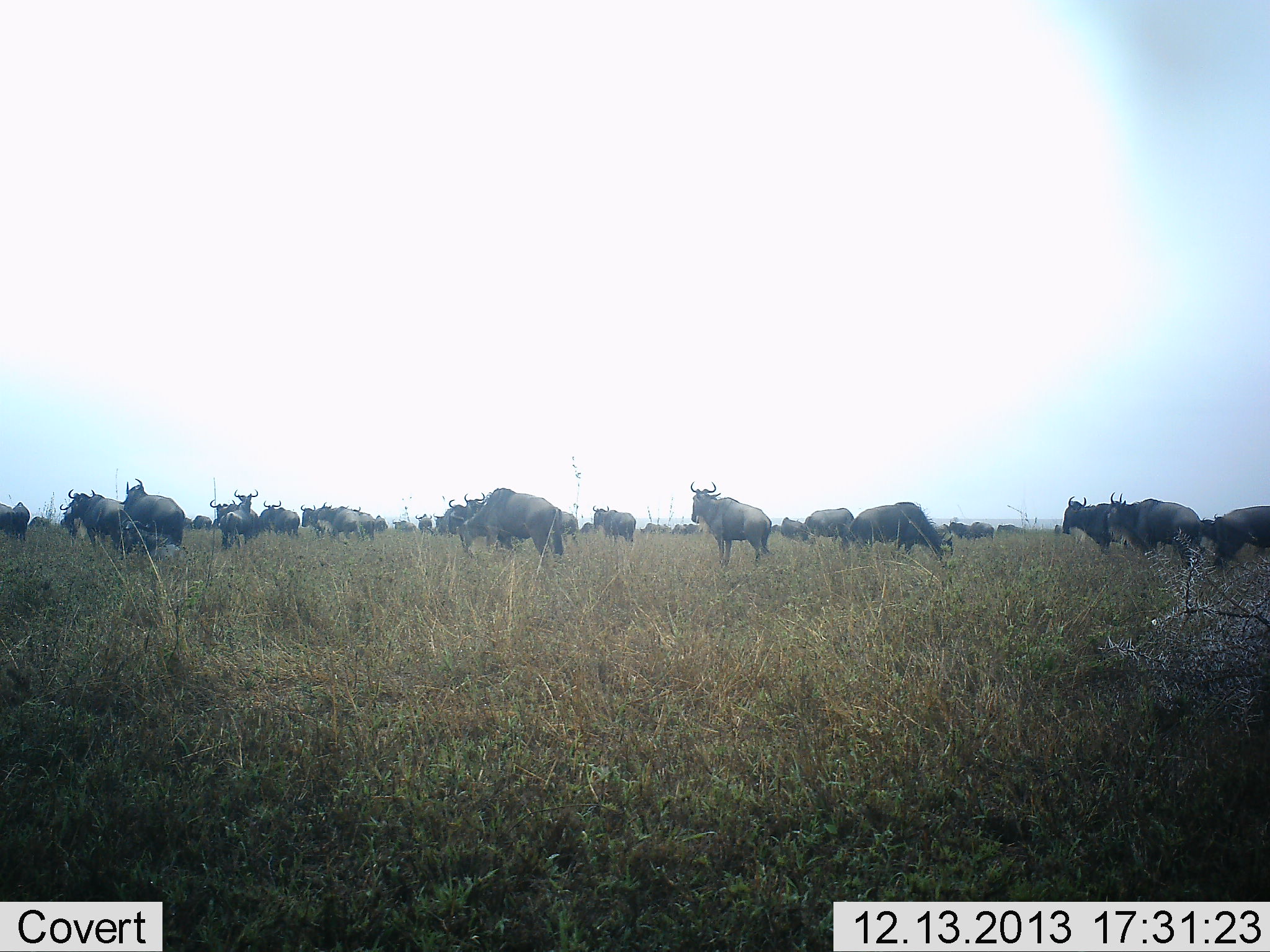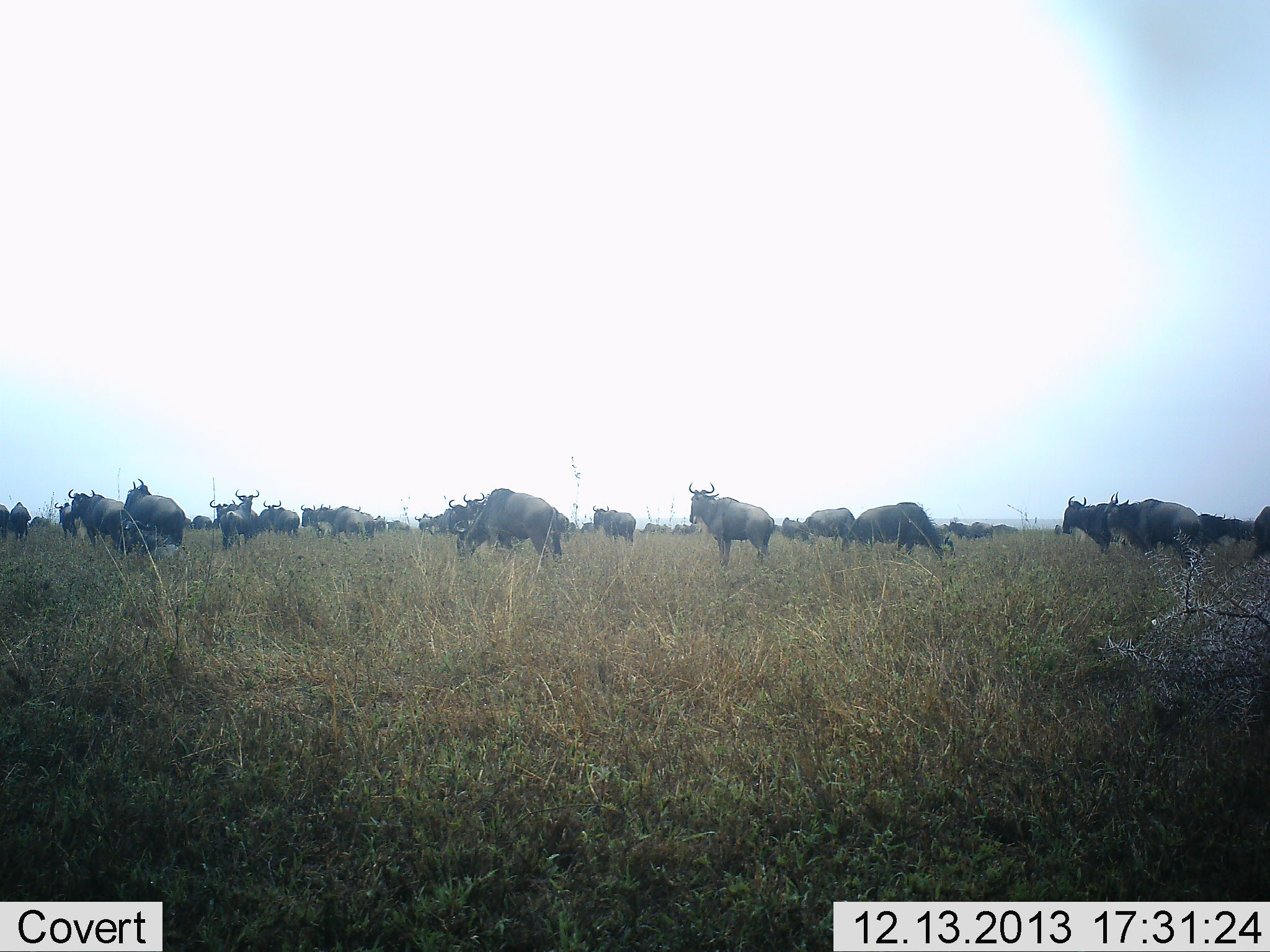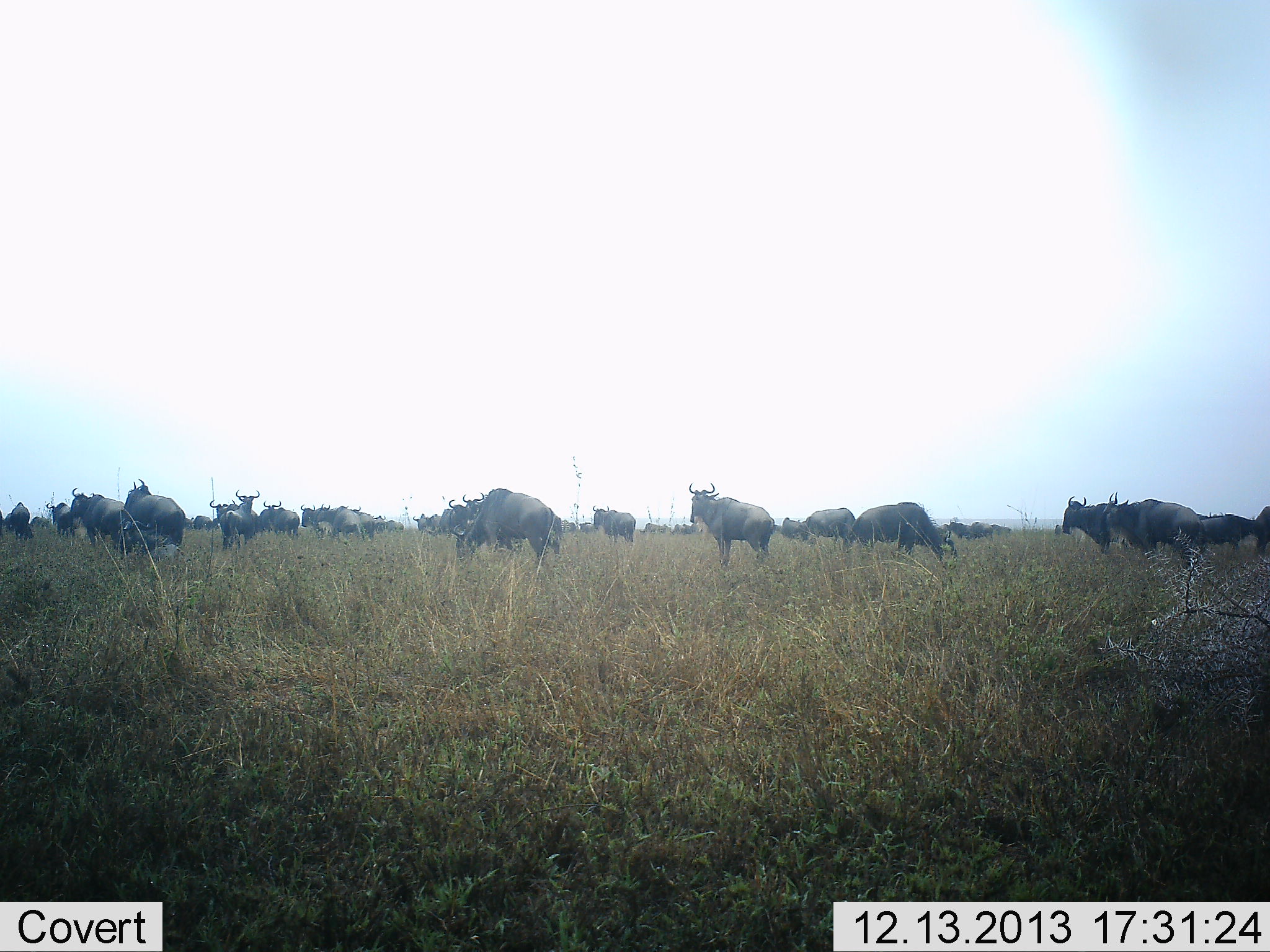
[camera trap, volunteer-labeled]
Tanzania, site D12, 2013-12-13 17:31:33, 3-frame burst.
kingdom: Animalia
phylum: Chordata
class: Mammalia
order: Artiodactyla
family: Bovidae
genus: Connochaetes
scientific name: Connochaetes taurinus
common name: blue wildebeest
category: wildebeest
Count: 11-50.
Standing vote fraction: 68%.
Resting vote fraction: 18%.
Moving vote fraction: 45%.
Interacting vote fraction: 9%.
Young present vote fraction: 0%.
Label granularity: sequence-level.